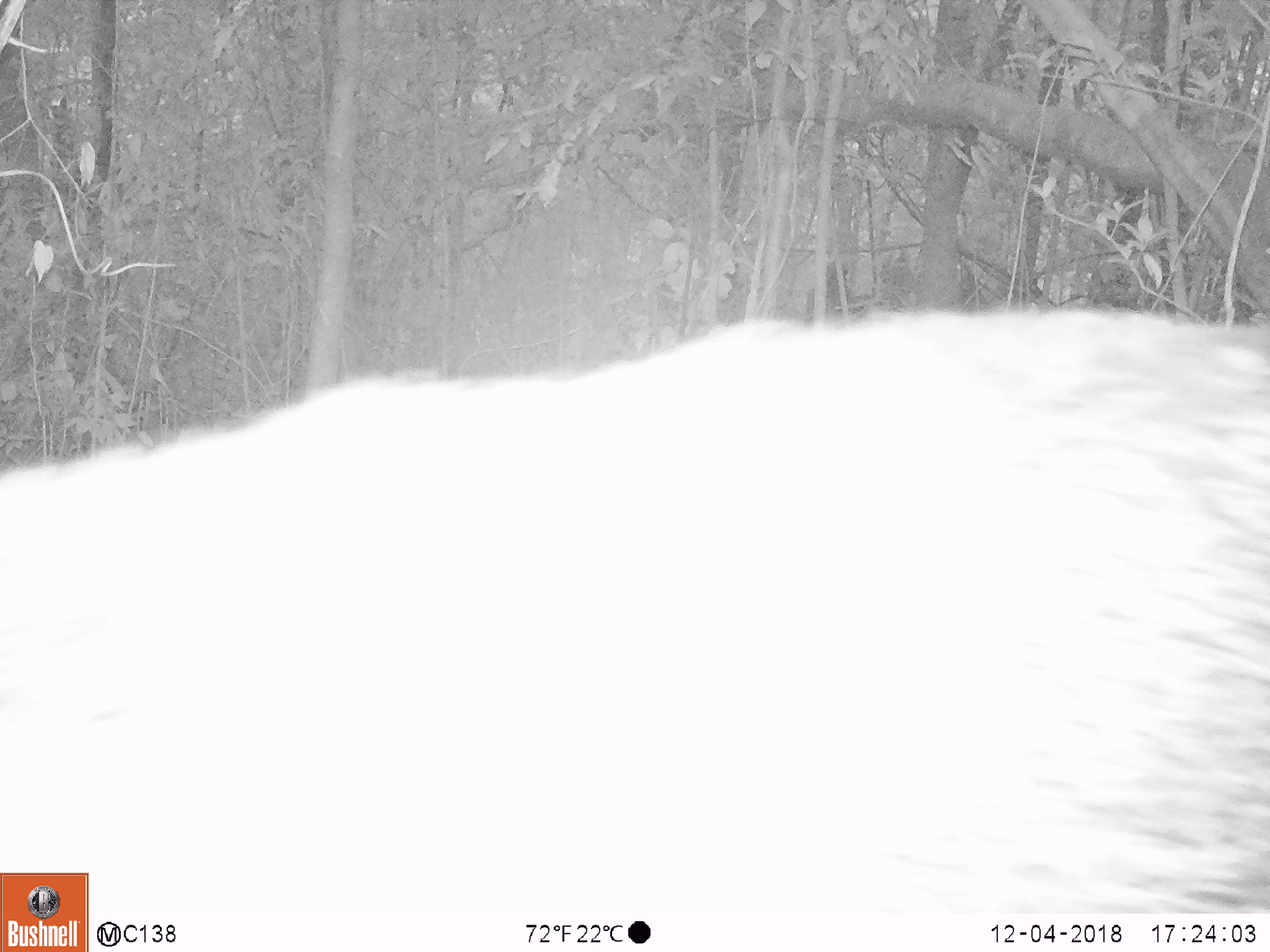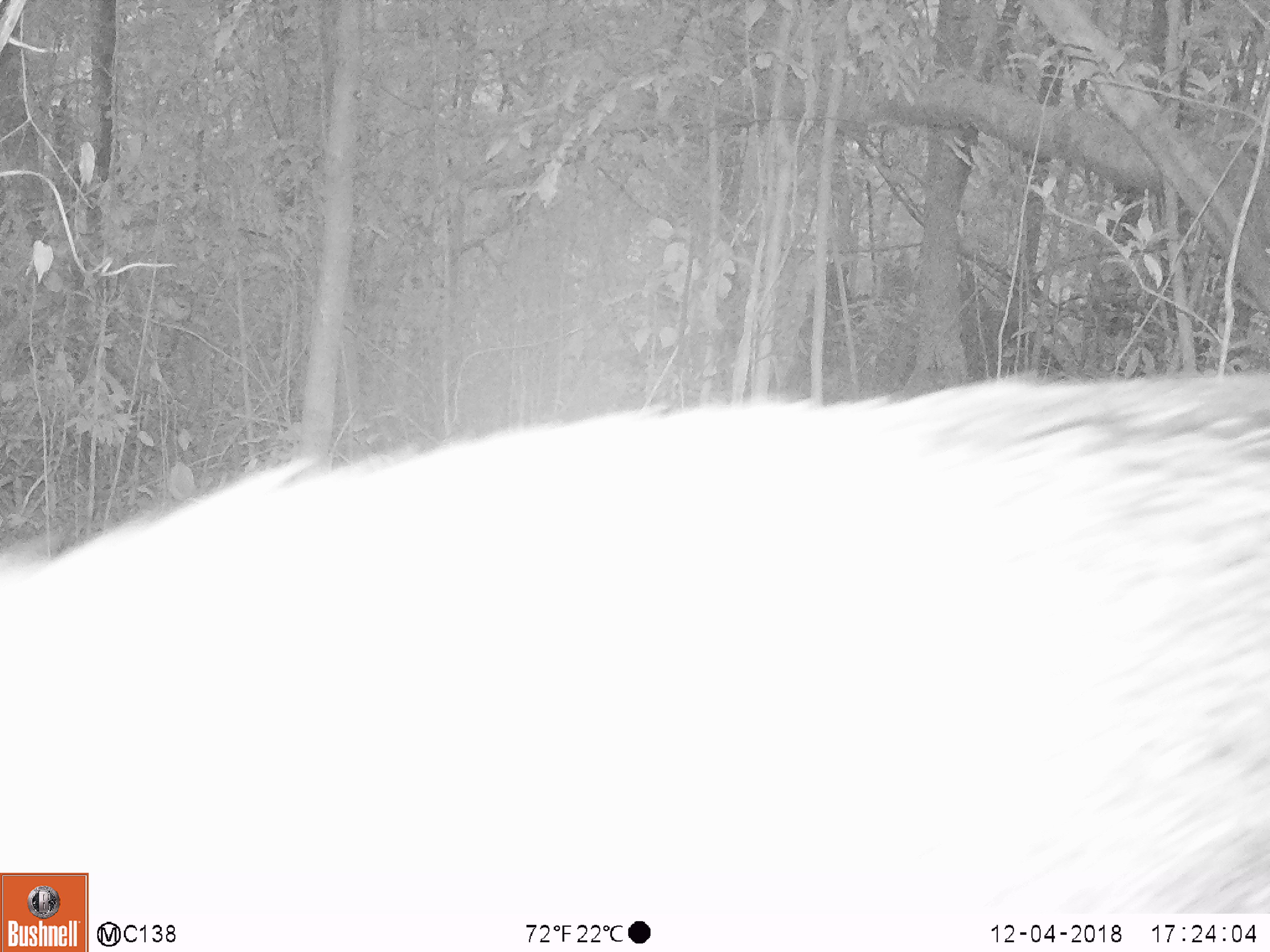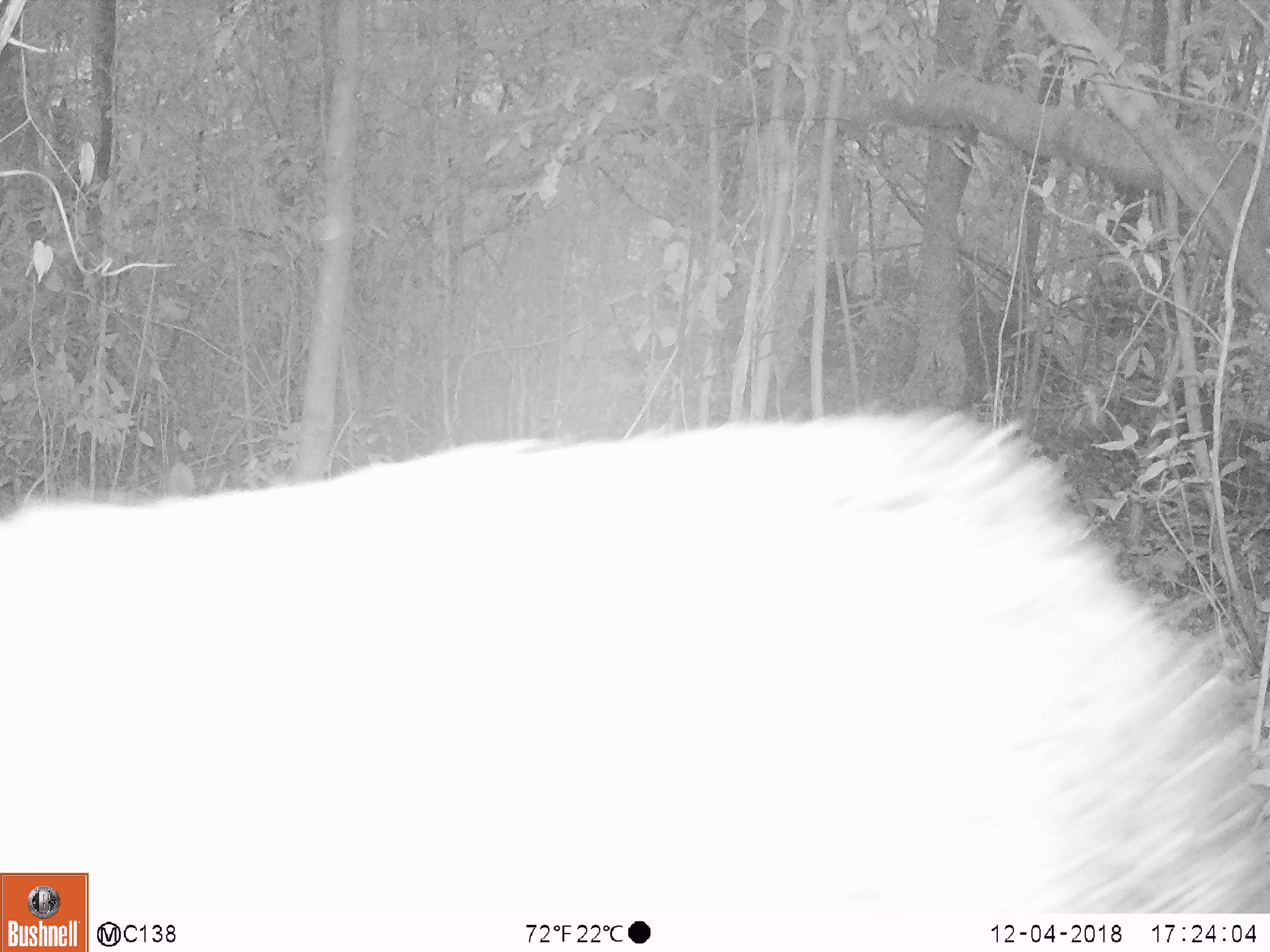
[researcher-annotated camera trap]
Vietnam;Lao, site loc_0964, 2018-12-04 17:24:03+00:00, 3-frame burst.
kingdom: Animalia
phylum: Chordata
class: Mammalia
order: Artiodactyla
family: Suidae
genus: Sus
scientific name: Sus scrofa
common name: eurasian wild pig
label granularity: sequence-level